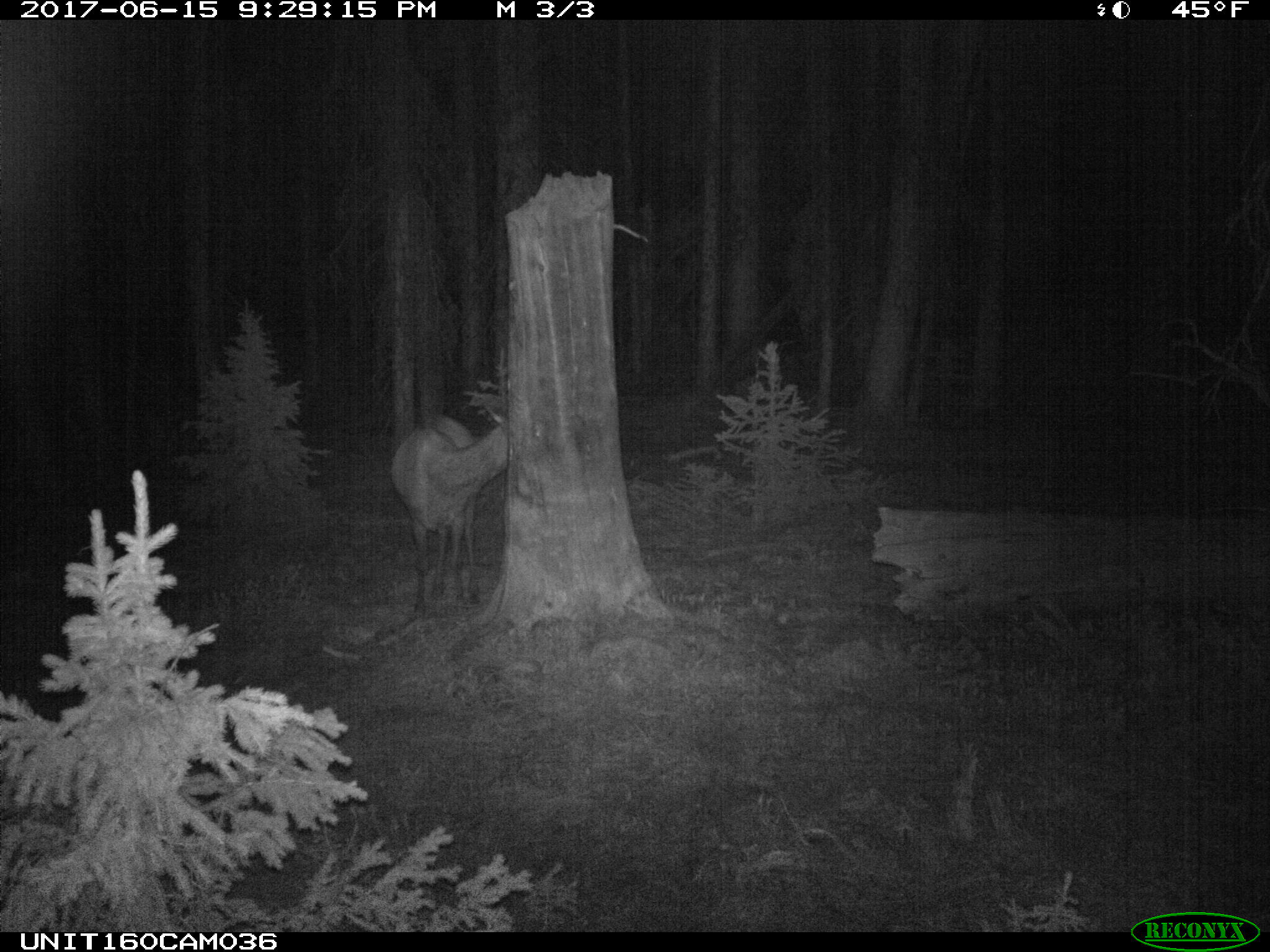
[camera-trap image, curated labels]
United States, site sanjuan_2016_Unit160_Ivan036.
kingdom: Animalia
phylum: Chordata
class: Mammalia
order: Artiodactyla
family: Cervidae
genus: Cervus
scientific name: Cervus elaphus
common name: red deer